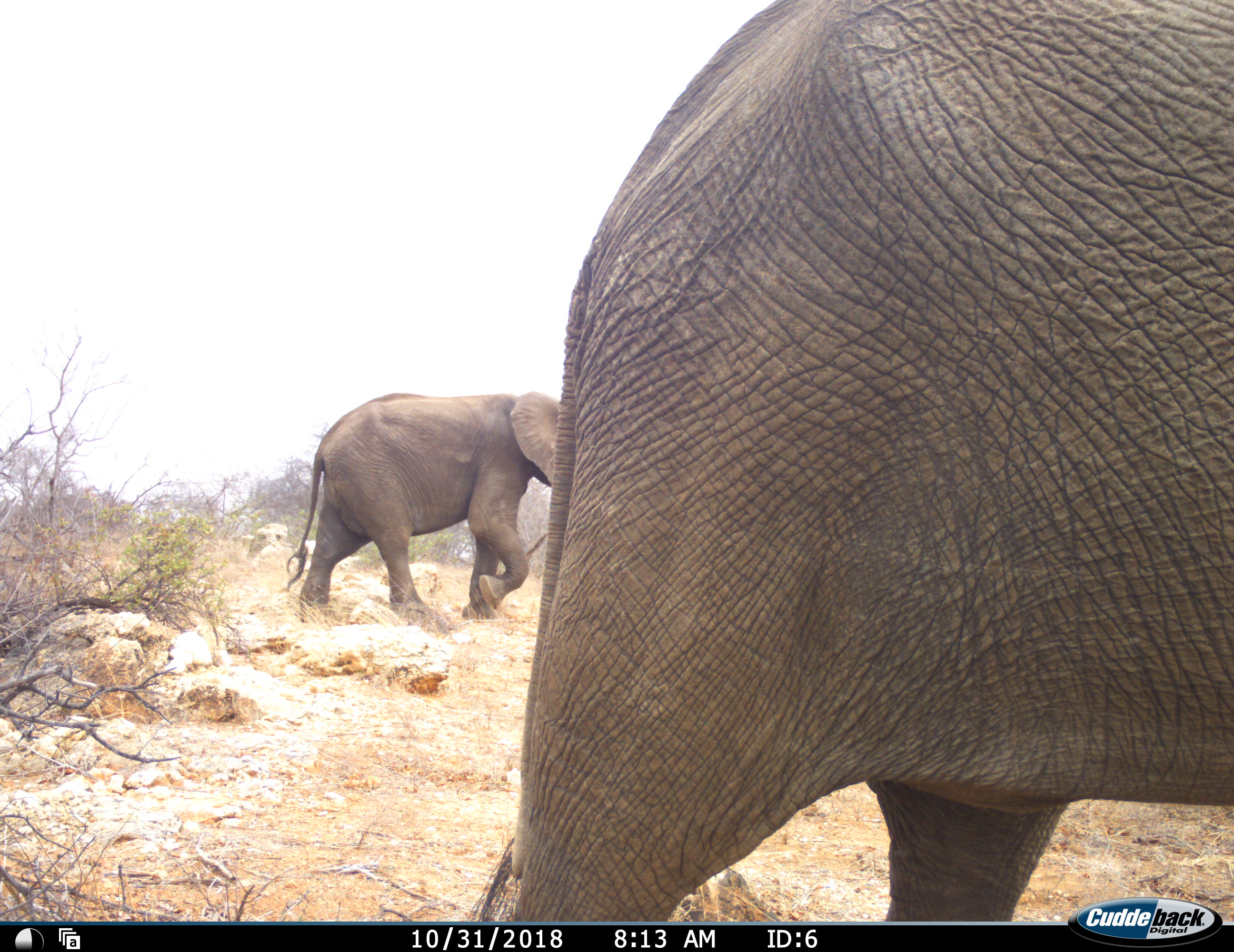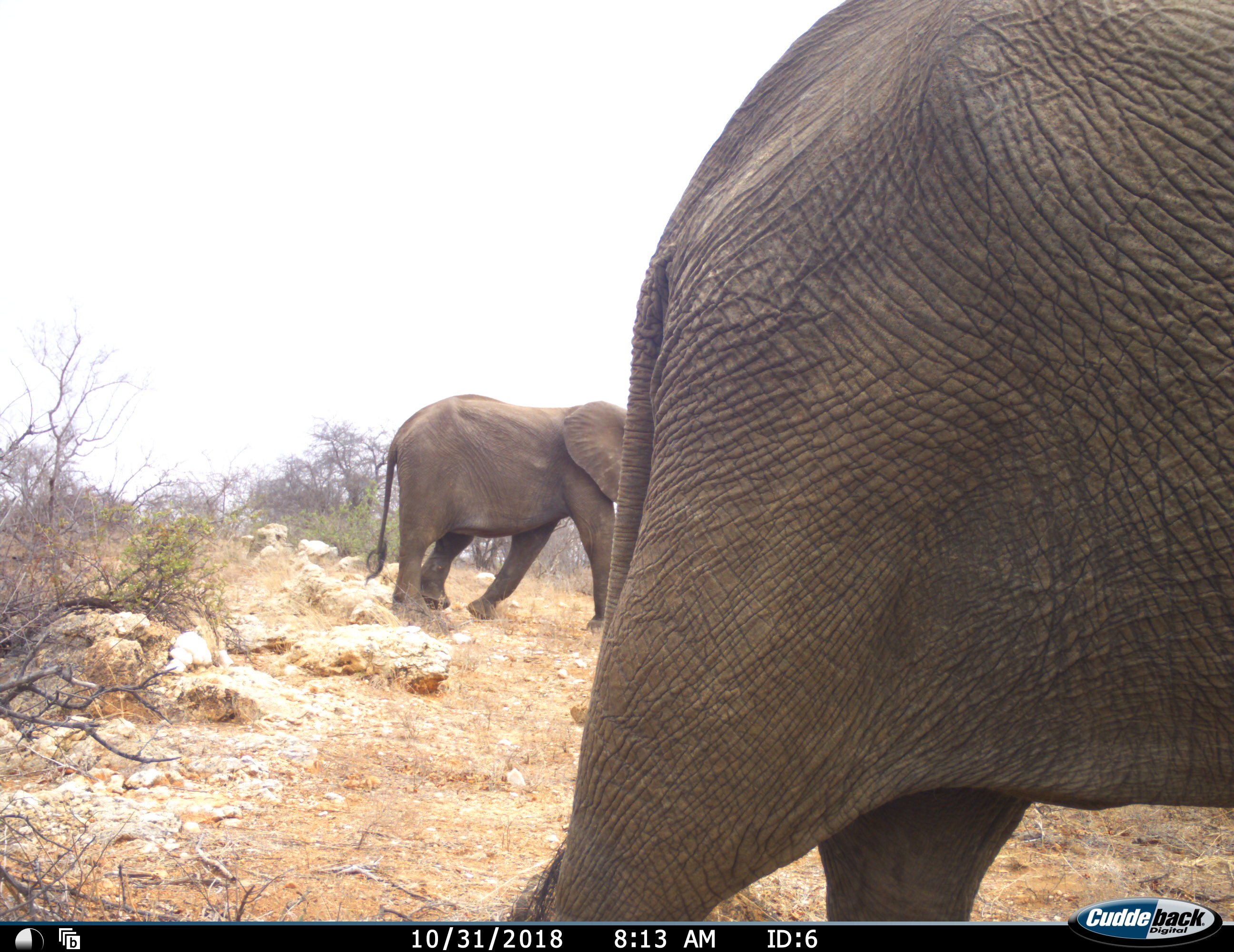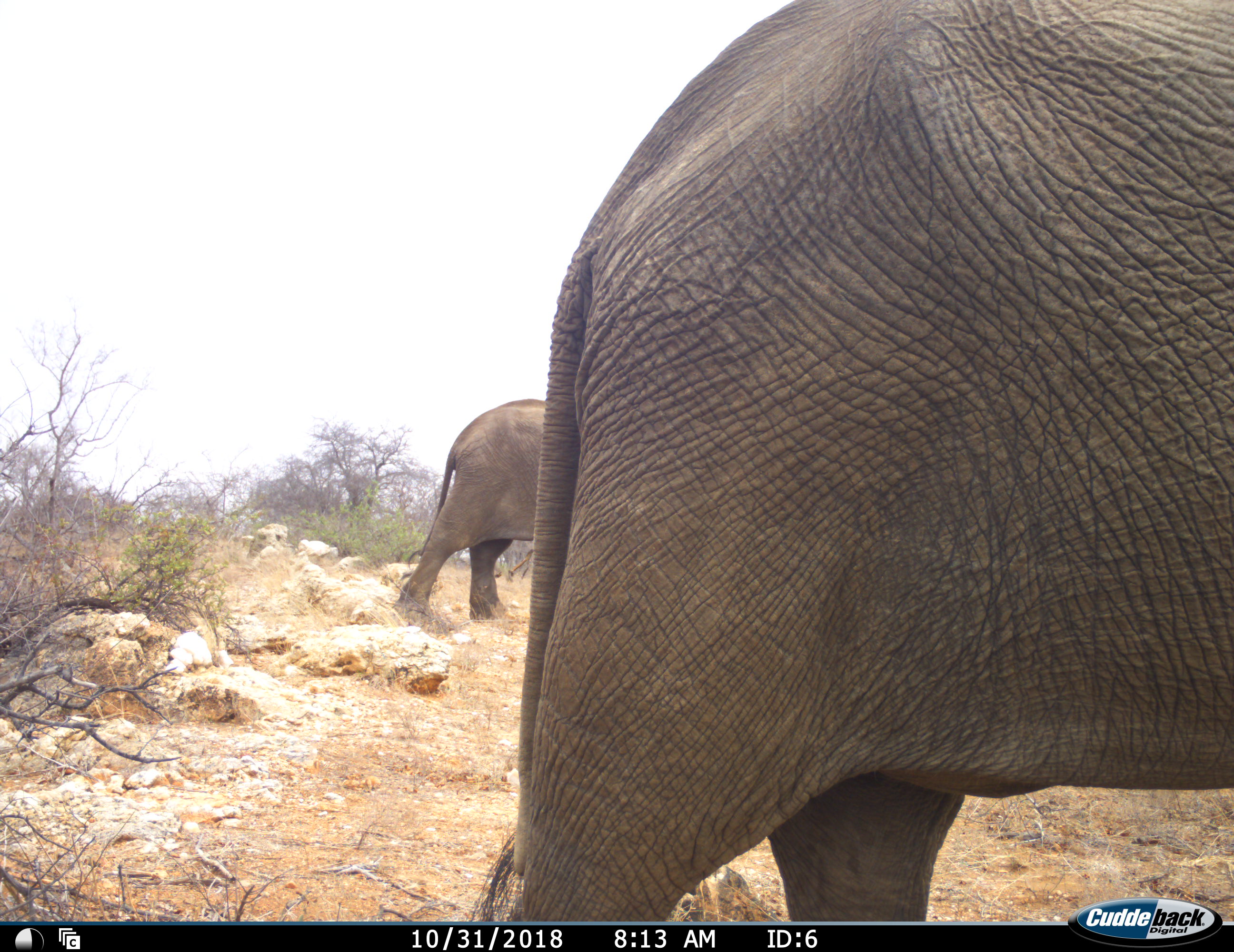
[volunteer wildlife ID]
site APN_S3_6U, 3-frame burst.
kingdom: Animalia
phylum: Chordata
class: Mammalia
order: Proboscidea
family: Elephantidae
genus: Loxodonta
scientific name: Loxodonta africana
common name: african bush elephant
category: elephant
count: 2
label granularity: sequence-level